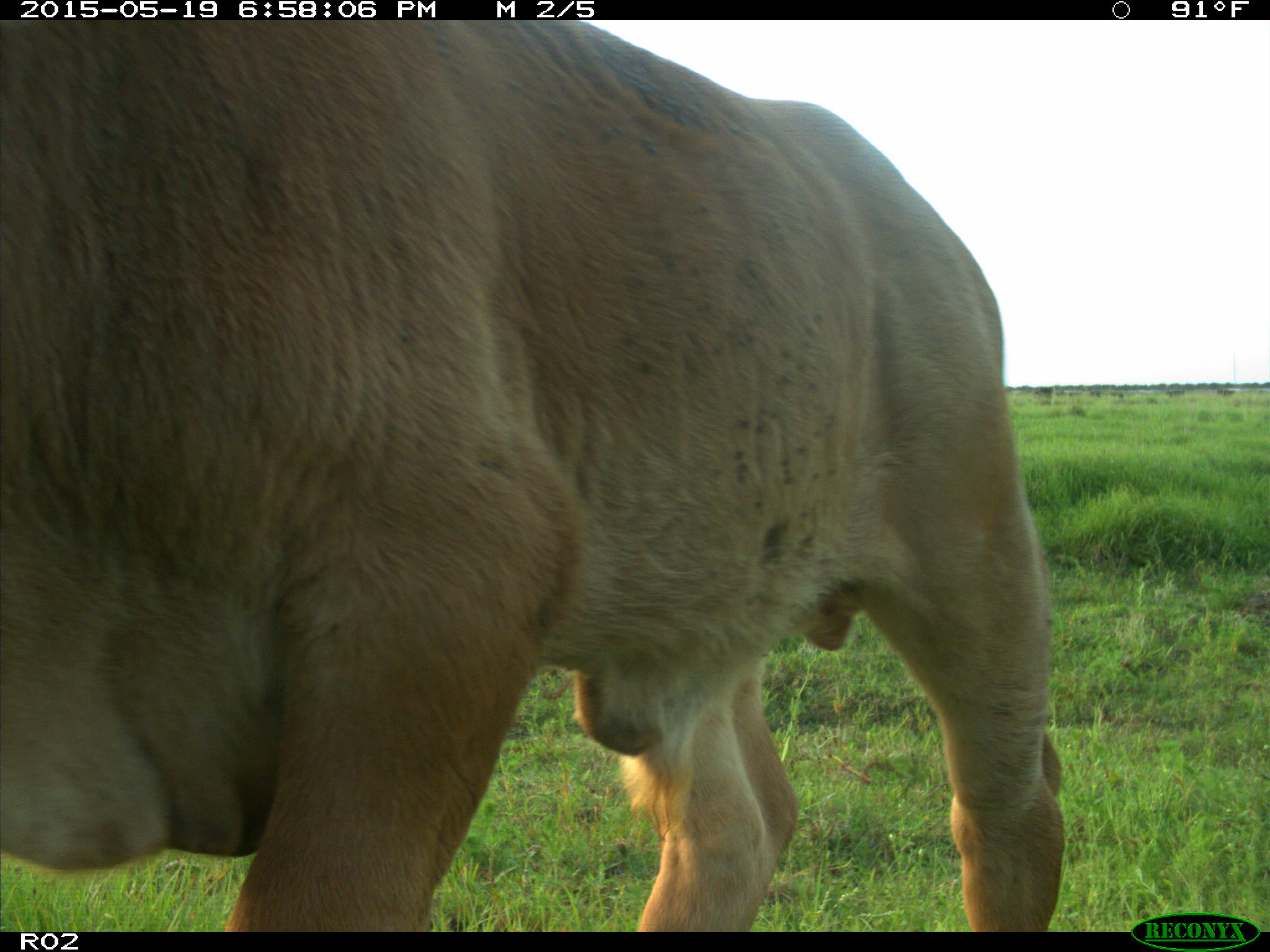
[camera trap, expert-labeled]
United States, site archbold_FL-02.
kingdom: Animalia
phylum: Chordata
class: Mammalia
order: Artiodactyla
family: Bovidae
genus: Bos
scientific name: Bos taurus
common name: domestic cow